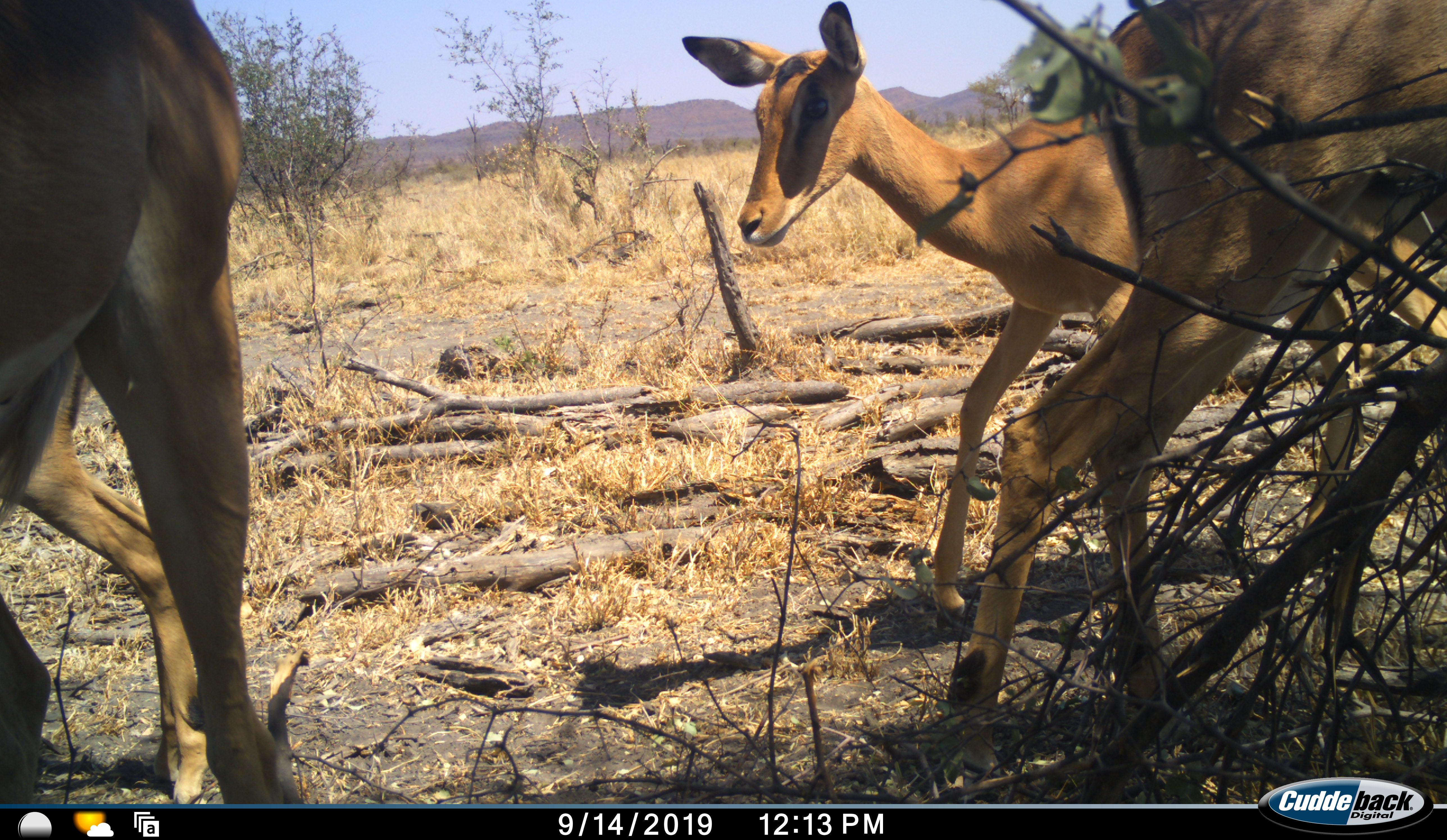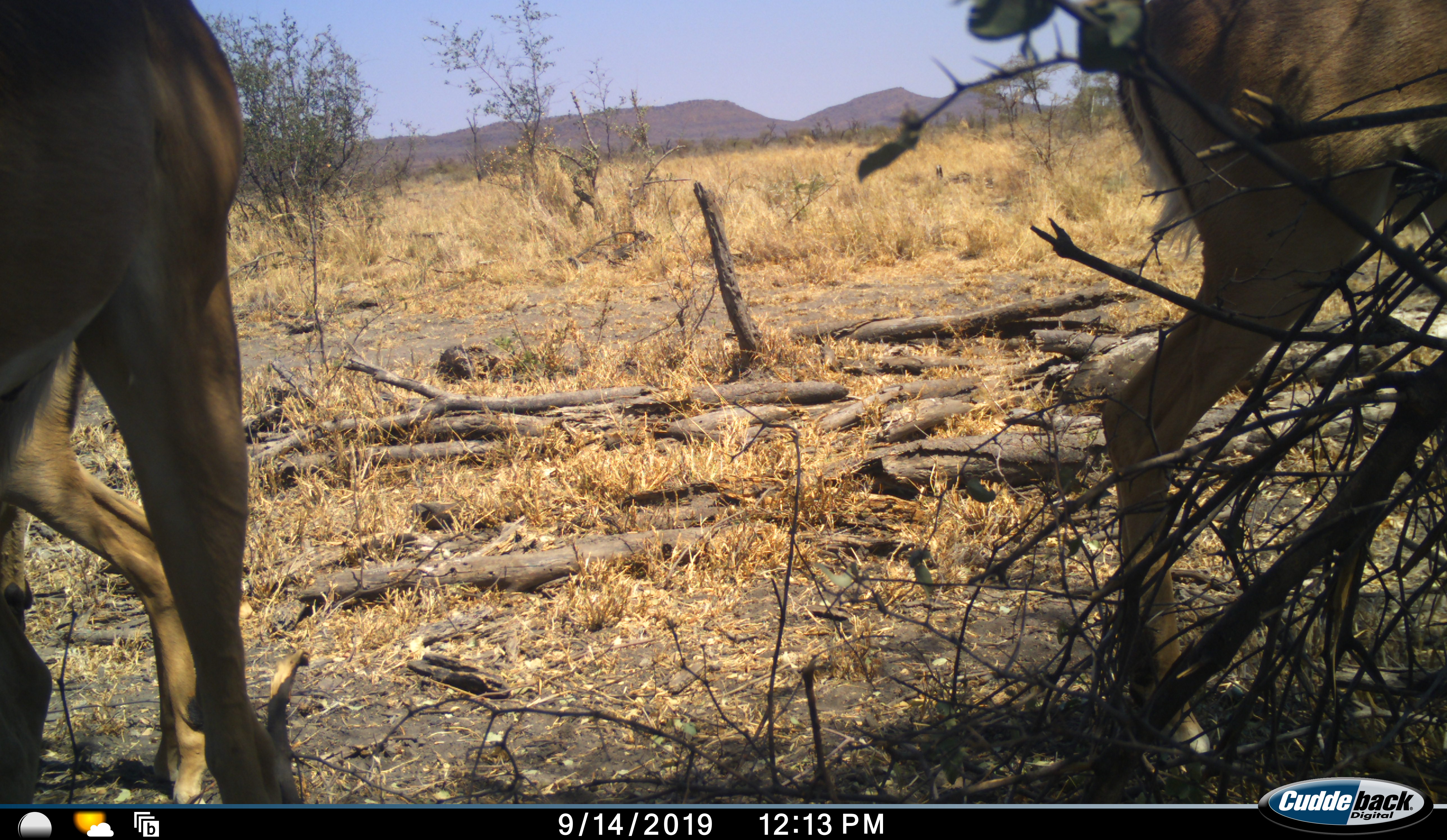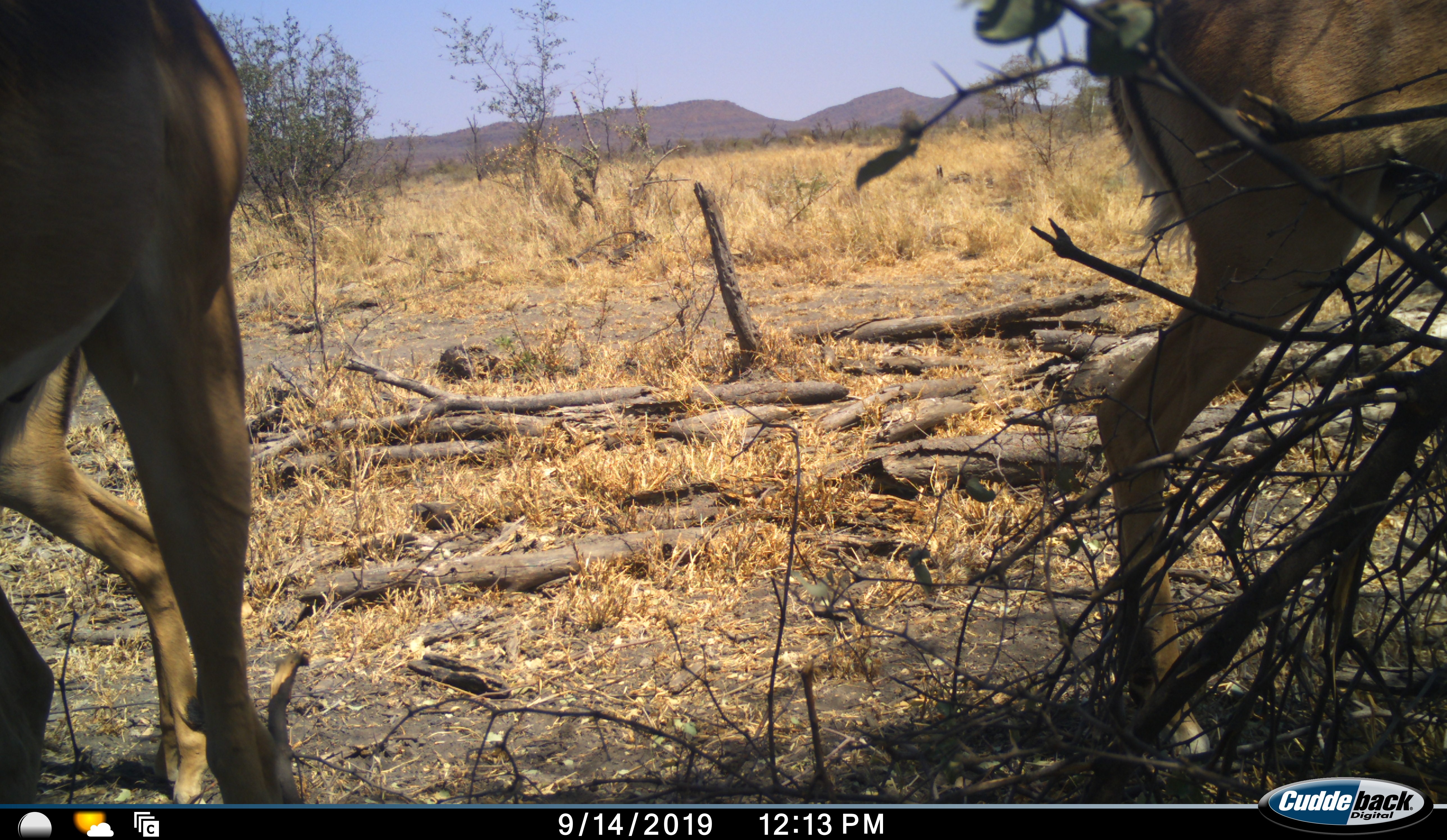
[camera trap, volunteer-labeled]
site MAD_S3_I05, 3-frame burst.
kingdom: Animalia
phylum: Chordata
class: Mammalia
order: Artiodactyla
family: Bovidae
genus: Aepyceros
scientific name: Aepyceros melampus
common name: impala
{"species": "impala (Aepyceros melampus)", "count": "3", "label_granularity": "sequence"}